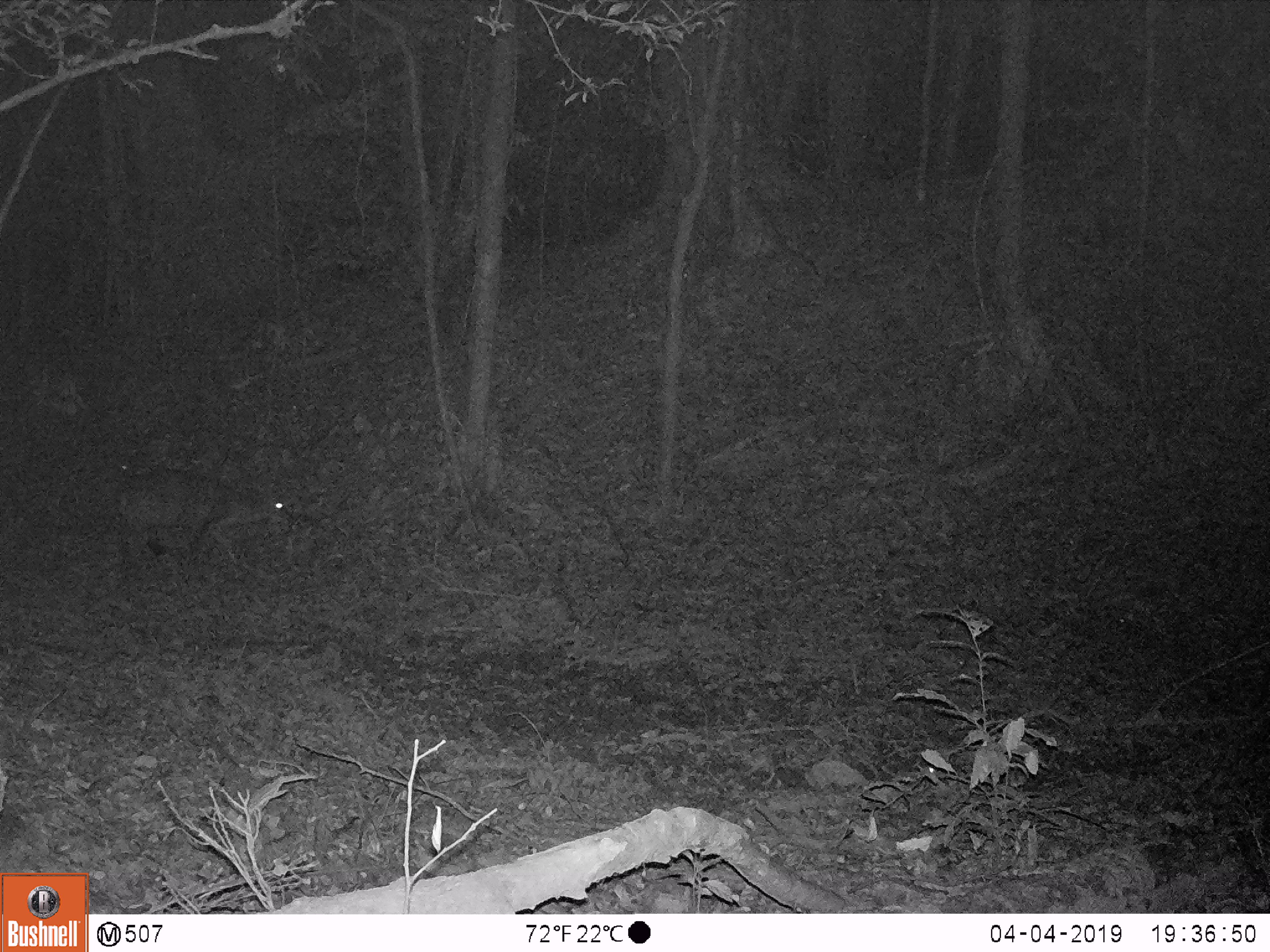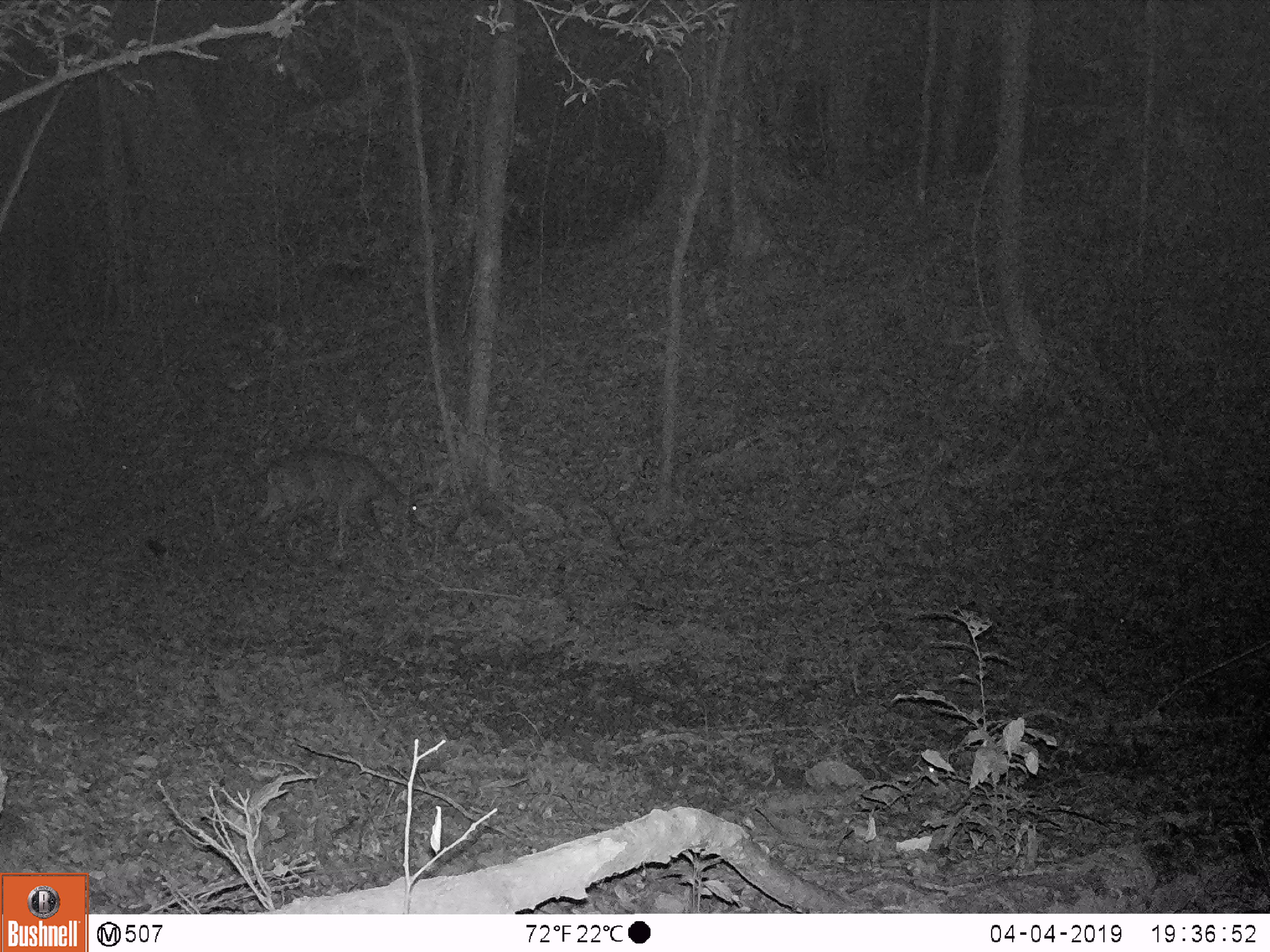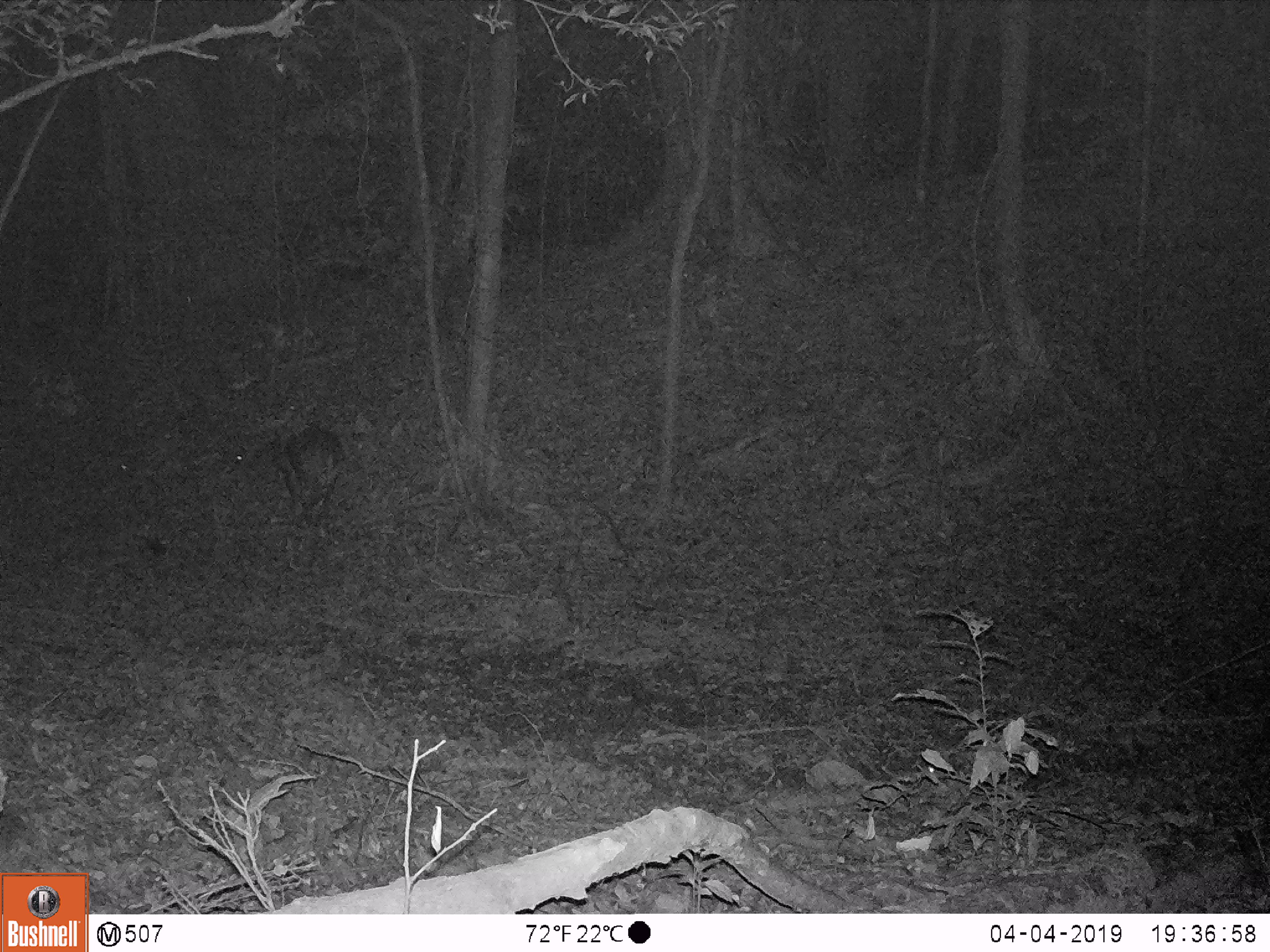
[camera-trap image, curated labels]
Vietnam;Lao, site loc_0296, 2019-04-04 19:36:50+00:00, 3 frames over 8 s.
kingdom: Animalia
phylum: Chordata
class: Mammalia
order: Artiodactyla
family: Cervidae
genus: Muntiacus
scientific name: Muntiacus vuquangensis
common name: large-antlered muntjac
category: large antlered muntjac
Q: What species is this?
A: Large antlered muntjac (large-antlered muntjac) (Muntiacus vuquangensis).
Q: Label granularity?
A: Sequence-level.